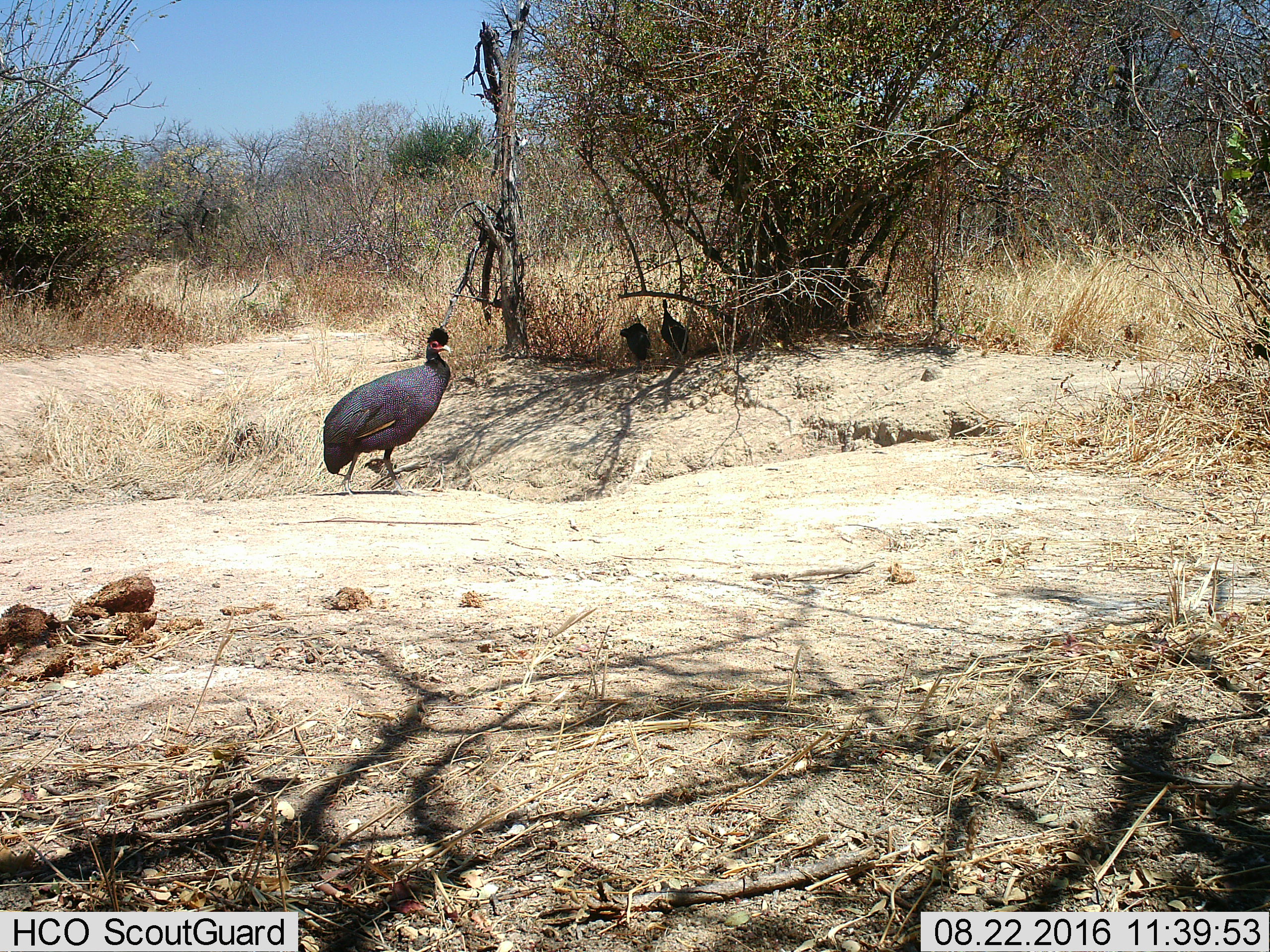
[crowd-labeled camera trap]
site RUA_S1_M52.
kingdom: Animalia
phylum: Chordata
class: Aves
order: Galliformes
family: Numididae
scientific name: Numididae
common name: guineafowl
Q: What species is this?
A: Guineafowl (Numididae).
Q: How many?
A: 3.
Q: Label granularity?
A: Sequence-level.